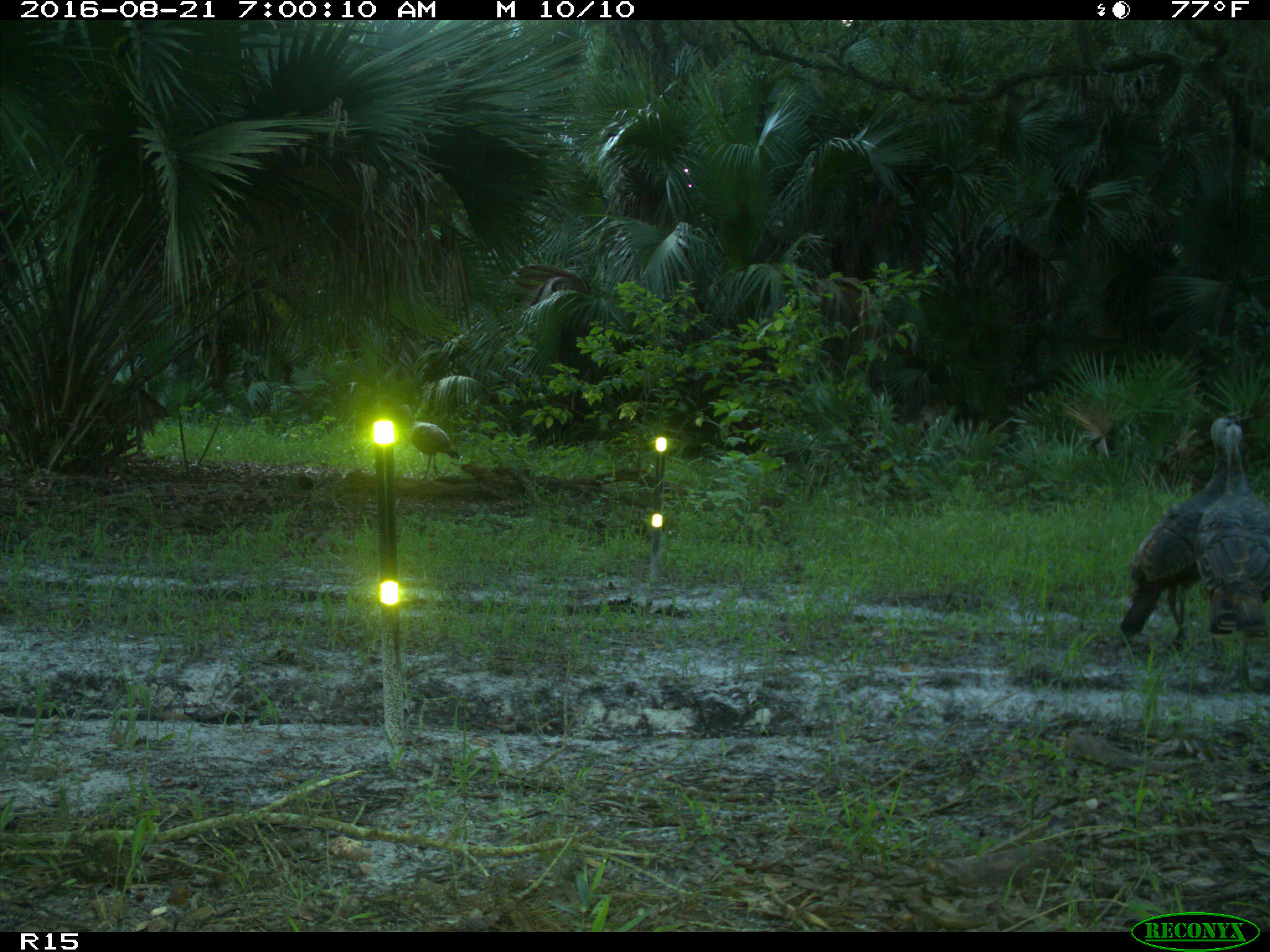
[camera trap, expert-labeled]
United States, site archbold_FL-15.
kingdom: Animalia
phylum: Chordata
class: Aves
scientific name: Aves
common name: birds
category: unidentified bird